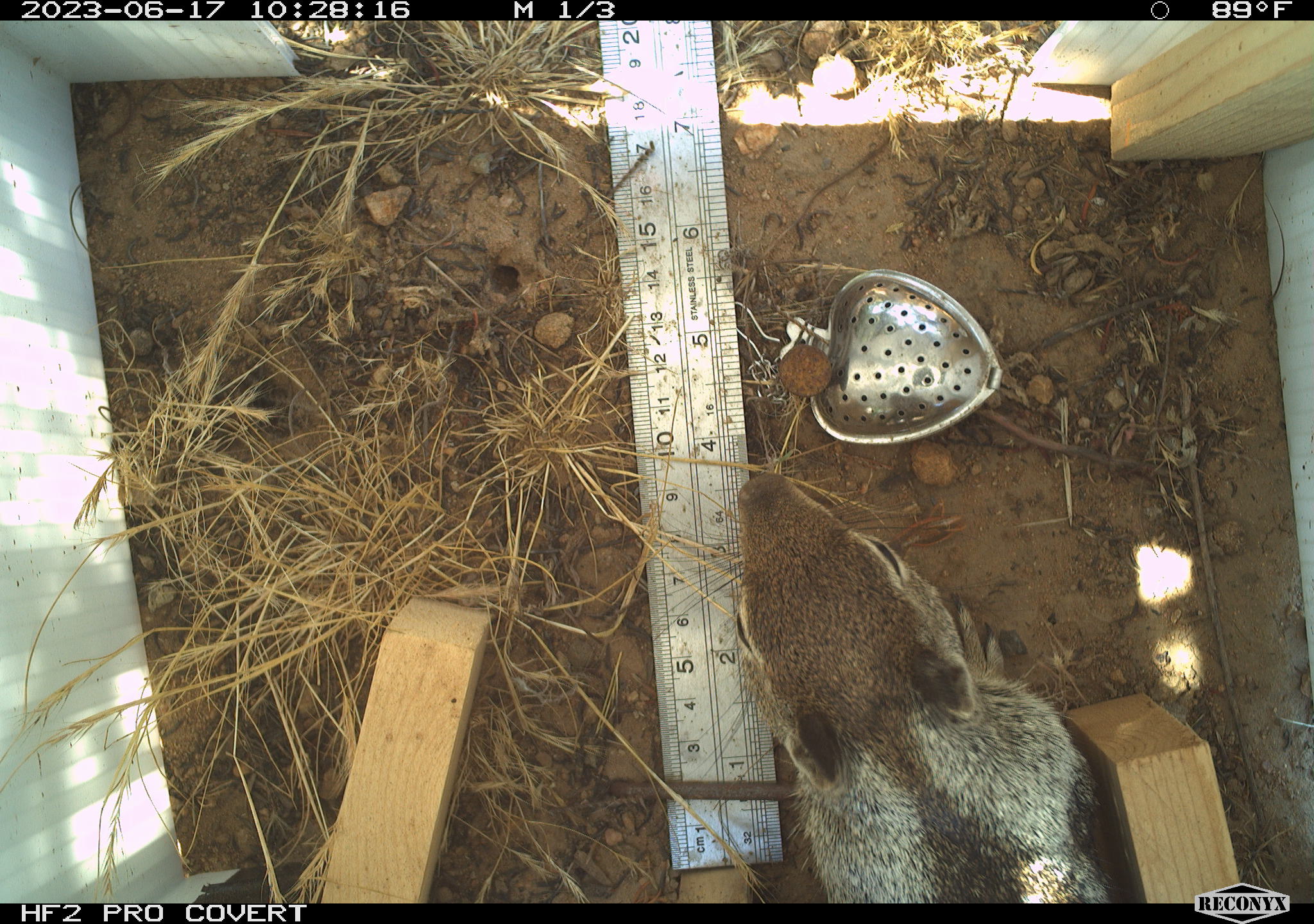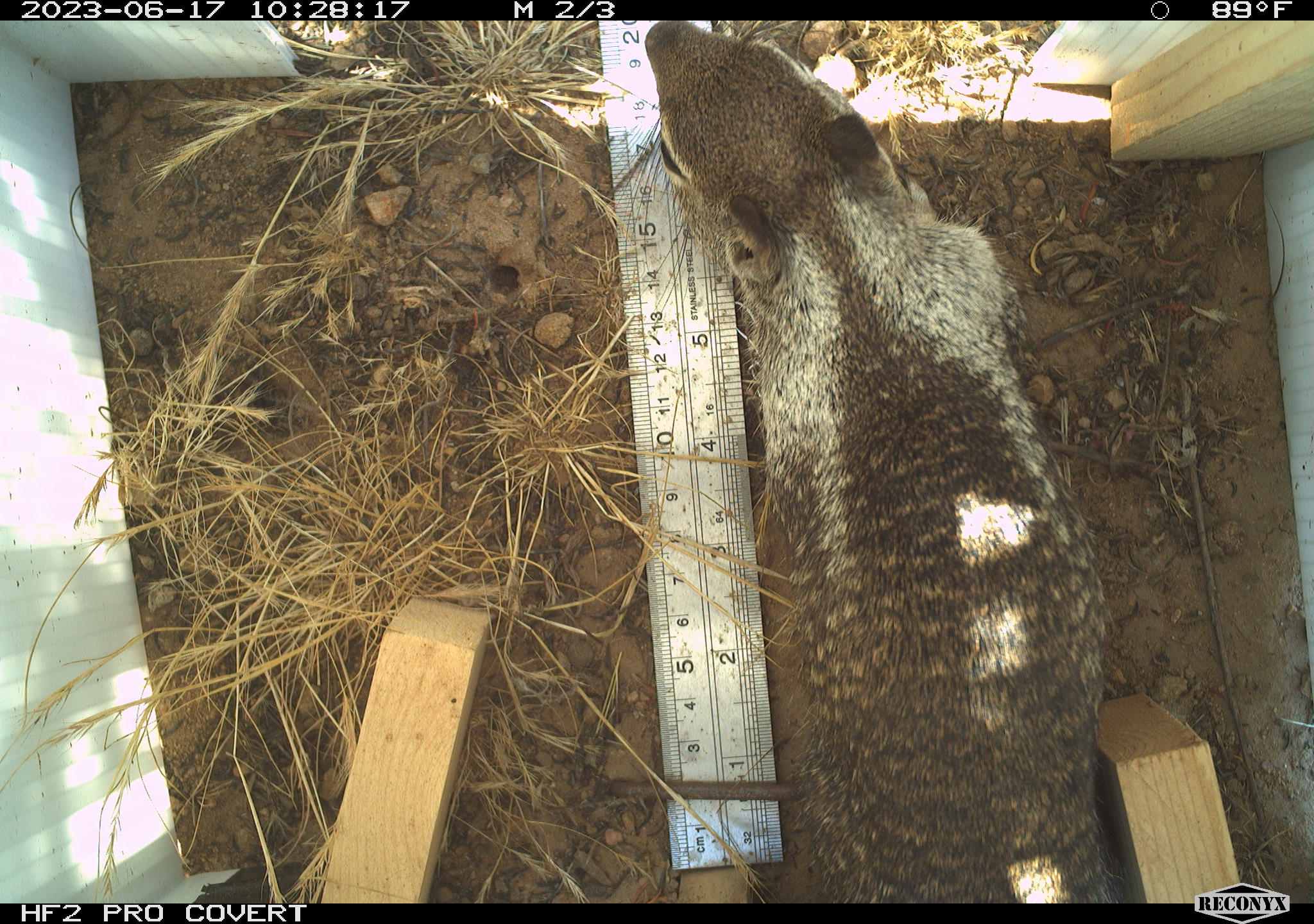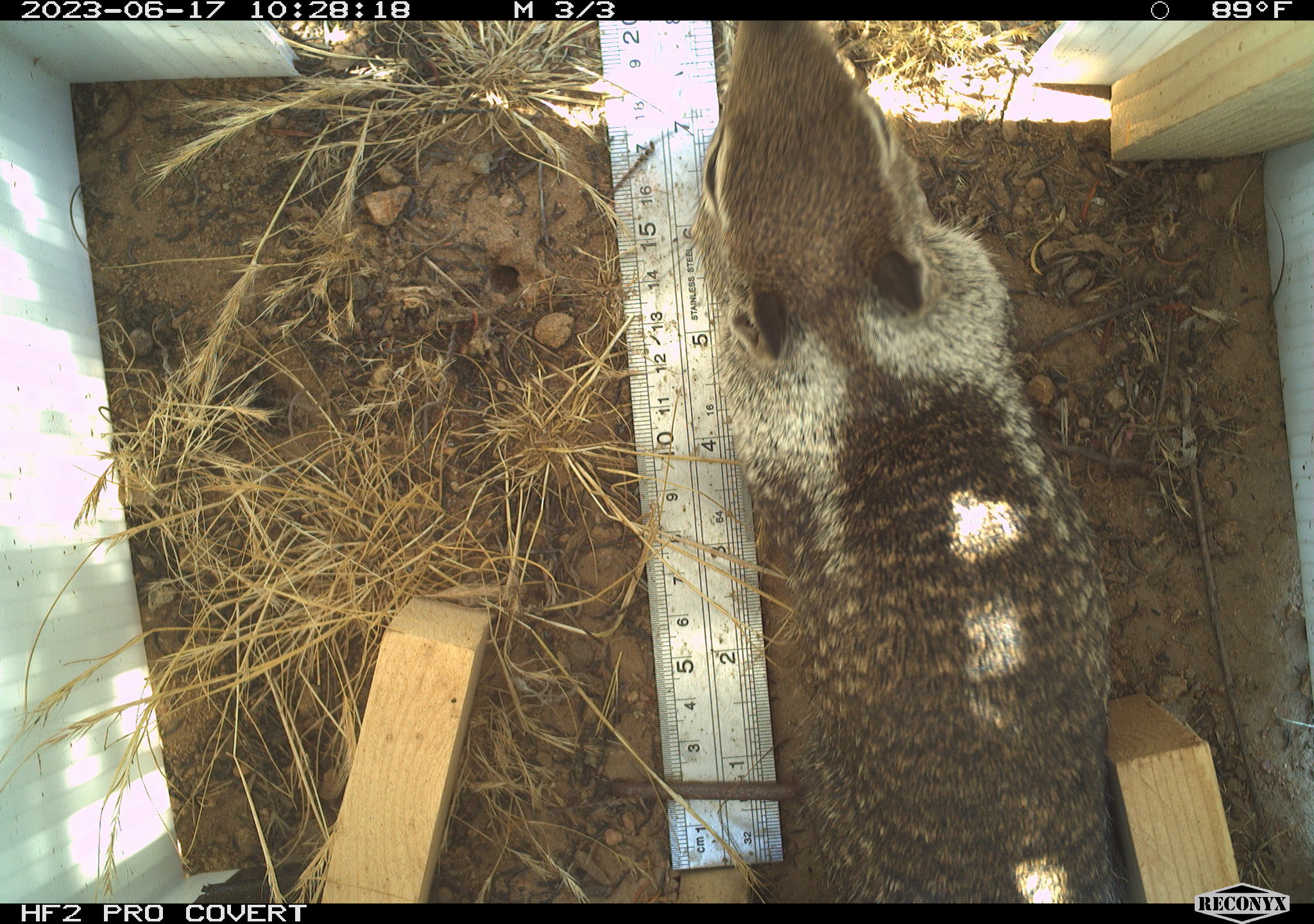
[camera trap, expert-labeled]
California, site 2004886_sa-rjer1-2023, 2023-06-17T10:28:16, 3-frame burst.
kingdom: Animalia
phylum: Chordata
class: Mammalia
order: Rodentia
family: Sciuridae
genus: Otospermophilus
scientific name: Otospermophilus beecheyi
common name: california ground squirrel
California ground squirrel (Otospermophilus beecheyi).